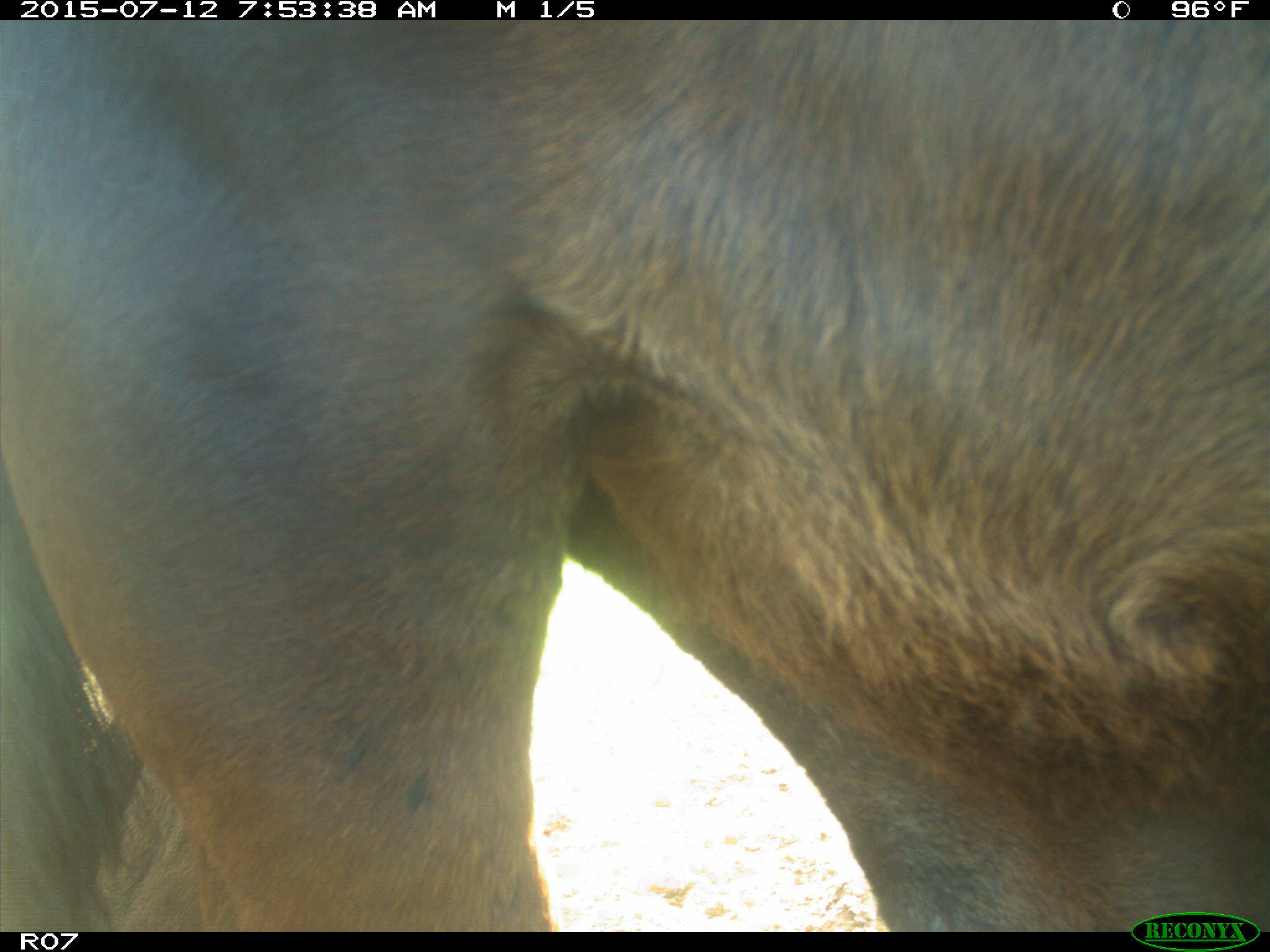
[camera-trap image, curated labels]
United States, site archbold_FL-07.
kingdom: Animalia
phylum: Chordata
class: Mammalia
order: Artiodactyla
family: Bovidae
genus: Bos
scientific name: Bos taurus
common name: domestic cow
Bos taurus (domestic cow).